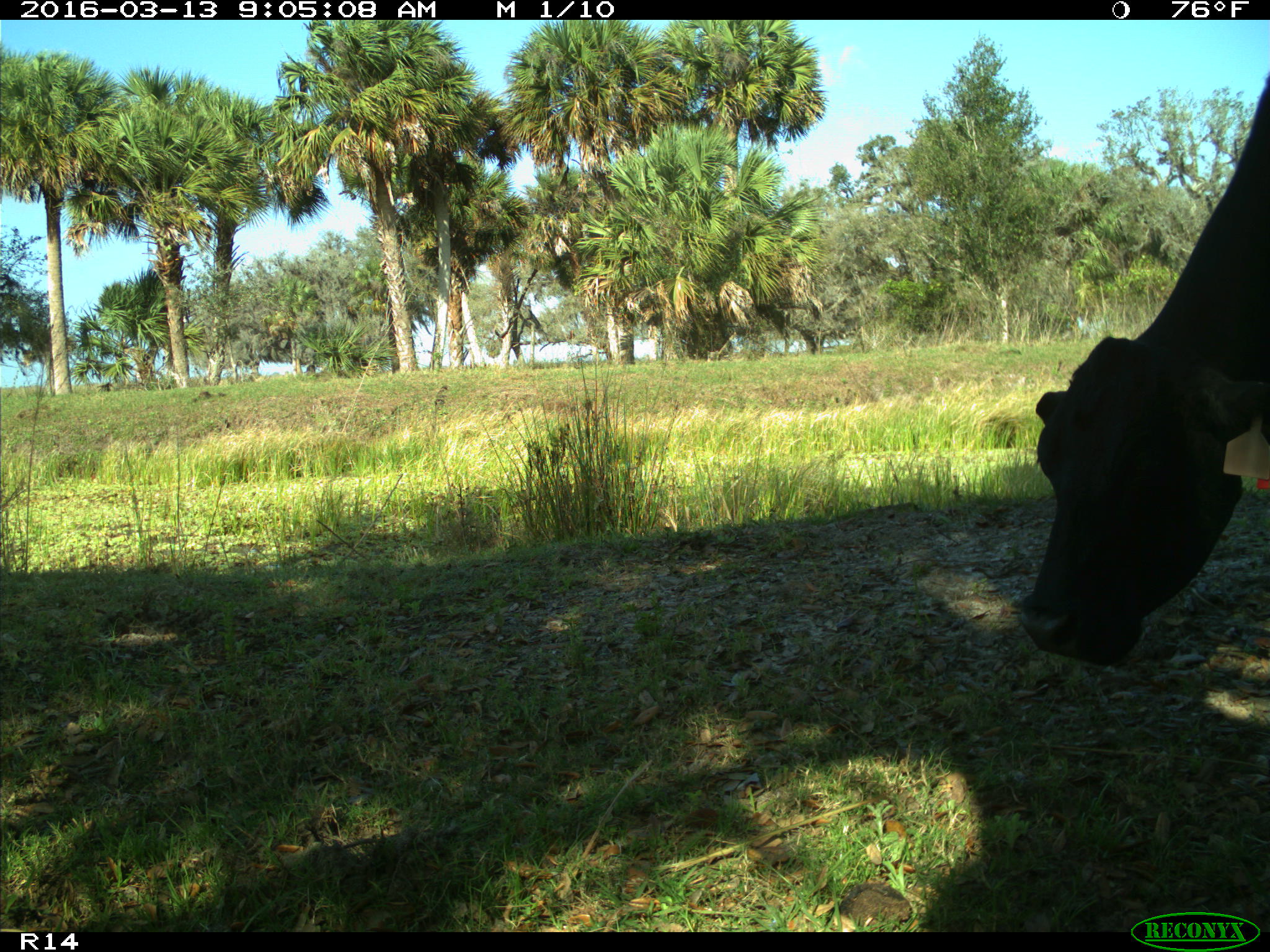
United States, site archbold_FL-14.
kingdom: Animalia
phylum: Chordata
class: Mammalia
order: Artiodactyla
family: Bovidae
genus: Bos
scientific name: Bos taurus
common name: domestic cow